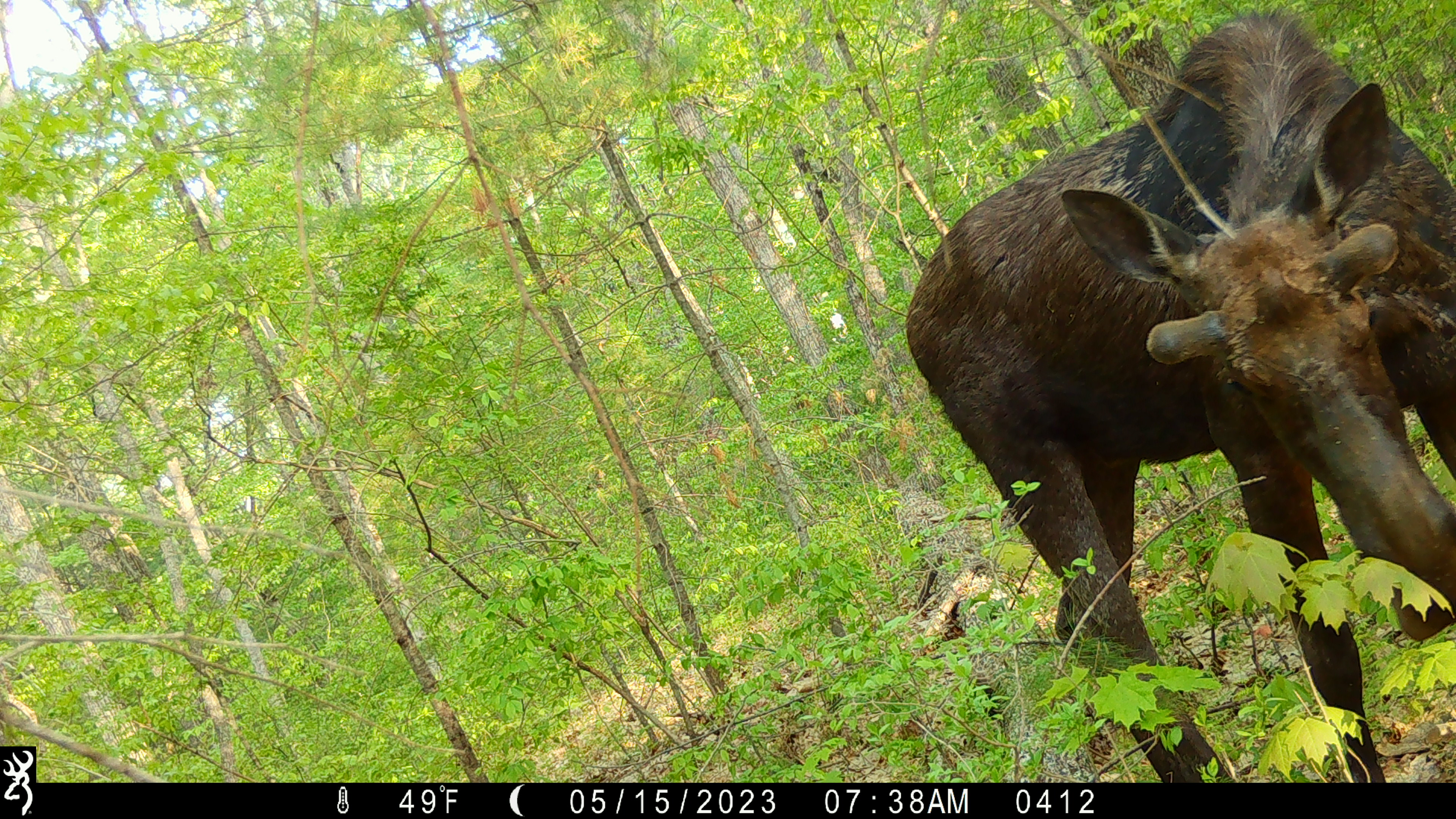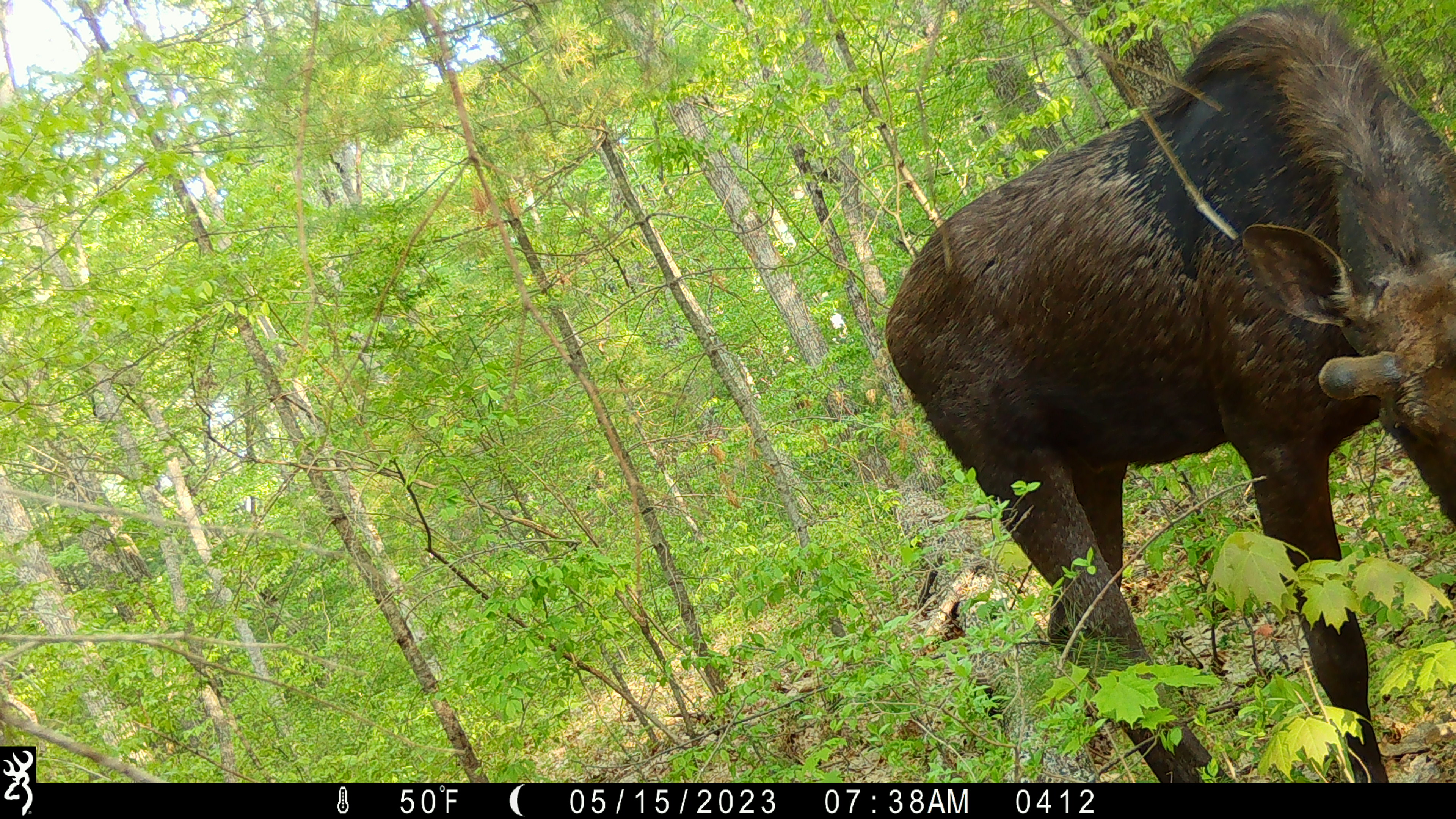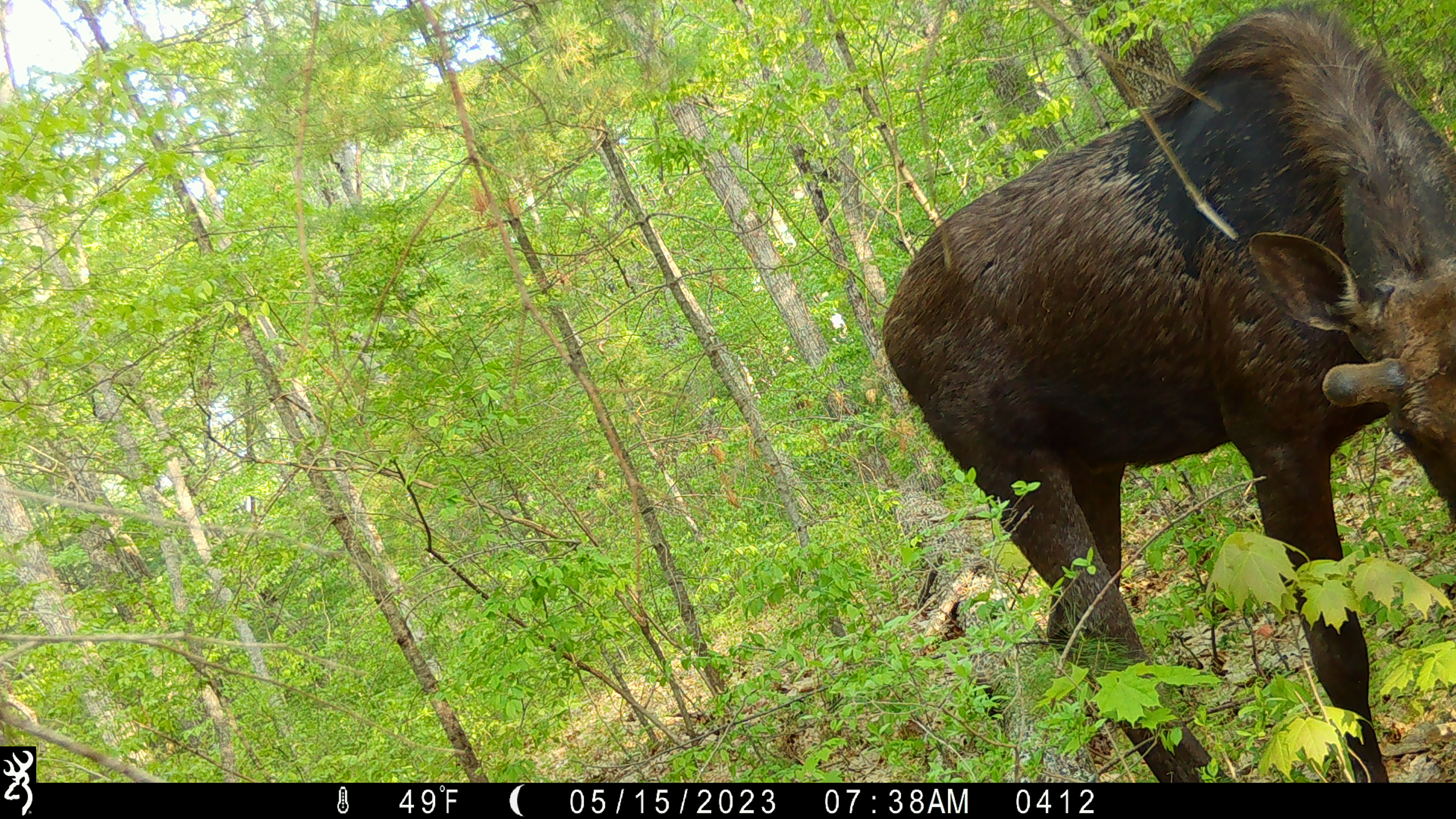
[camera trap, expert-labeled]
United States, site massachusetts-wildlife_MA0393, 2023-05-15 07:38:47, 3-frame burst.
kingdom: Animalia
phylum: Chordata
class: Mammalia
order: Artiodactyla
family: Cervidae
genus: Alces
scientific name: Alces alces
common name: moose